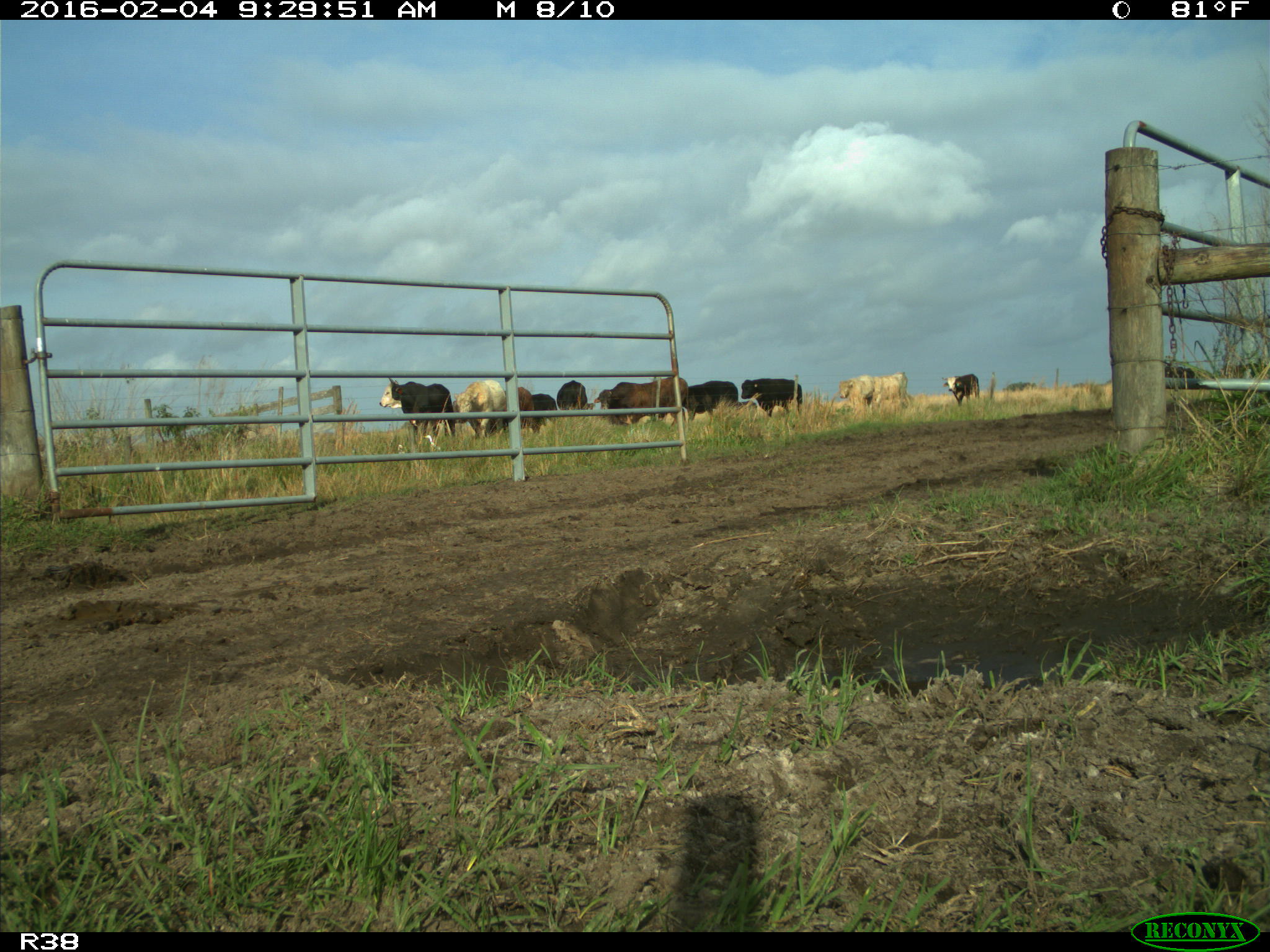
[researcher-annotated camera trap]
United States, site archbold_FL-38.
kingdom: Animalia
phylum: Chordata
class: Mammalia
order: Artiodactyla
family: Bovidae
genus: Bos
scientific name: Bos taurus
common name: domestic cow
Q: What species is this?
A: Bos taurus (domestic cow).